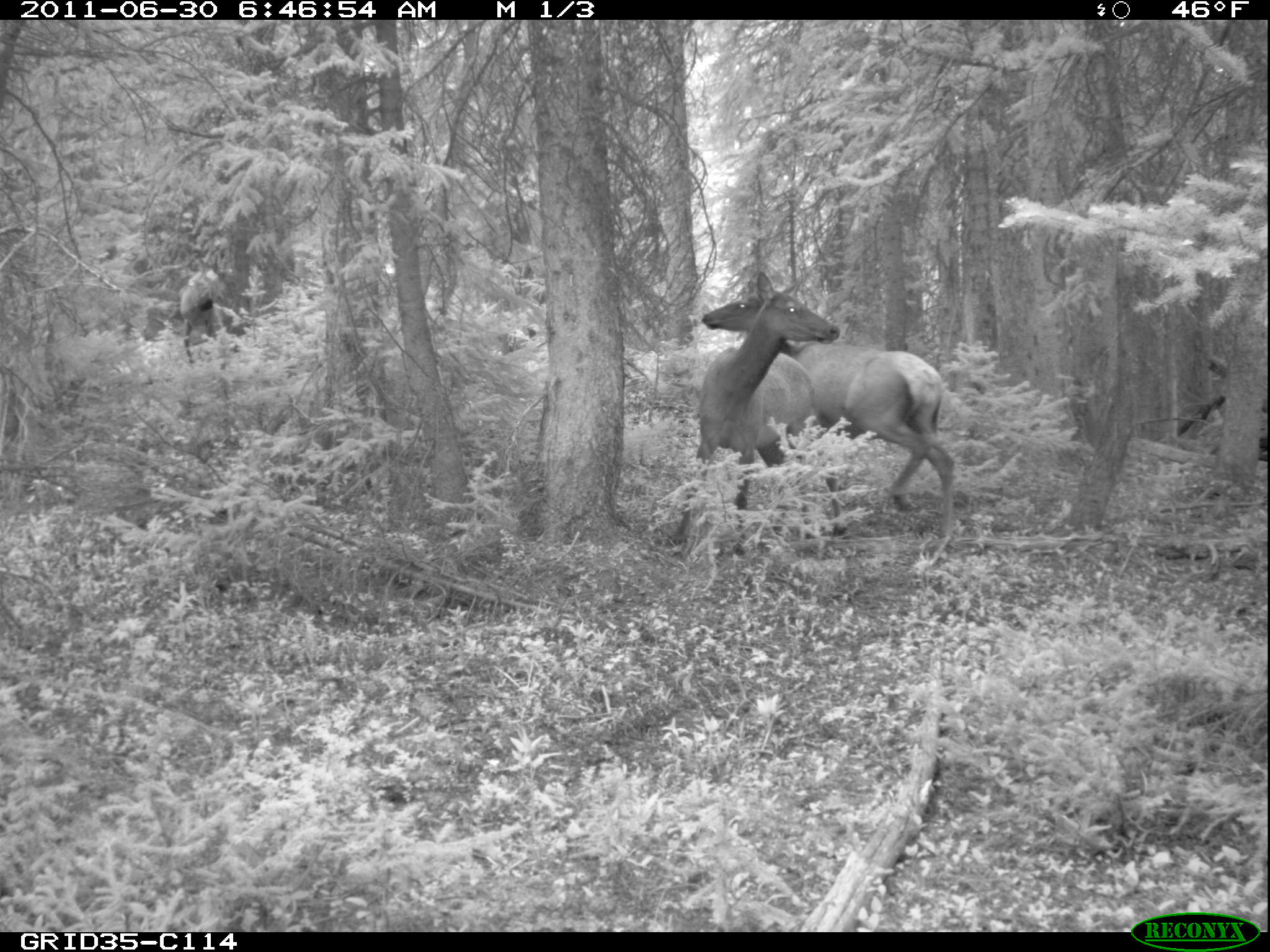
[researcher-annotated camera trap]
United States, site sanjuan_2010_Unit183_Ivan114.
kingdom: Animalia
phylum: Chordata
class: Mammalia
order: Artiodactyla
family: Cervidae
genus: Cervus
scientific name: Cervus elaphus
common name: red deer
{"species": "Cervus elaphus (red deer)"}